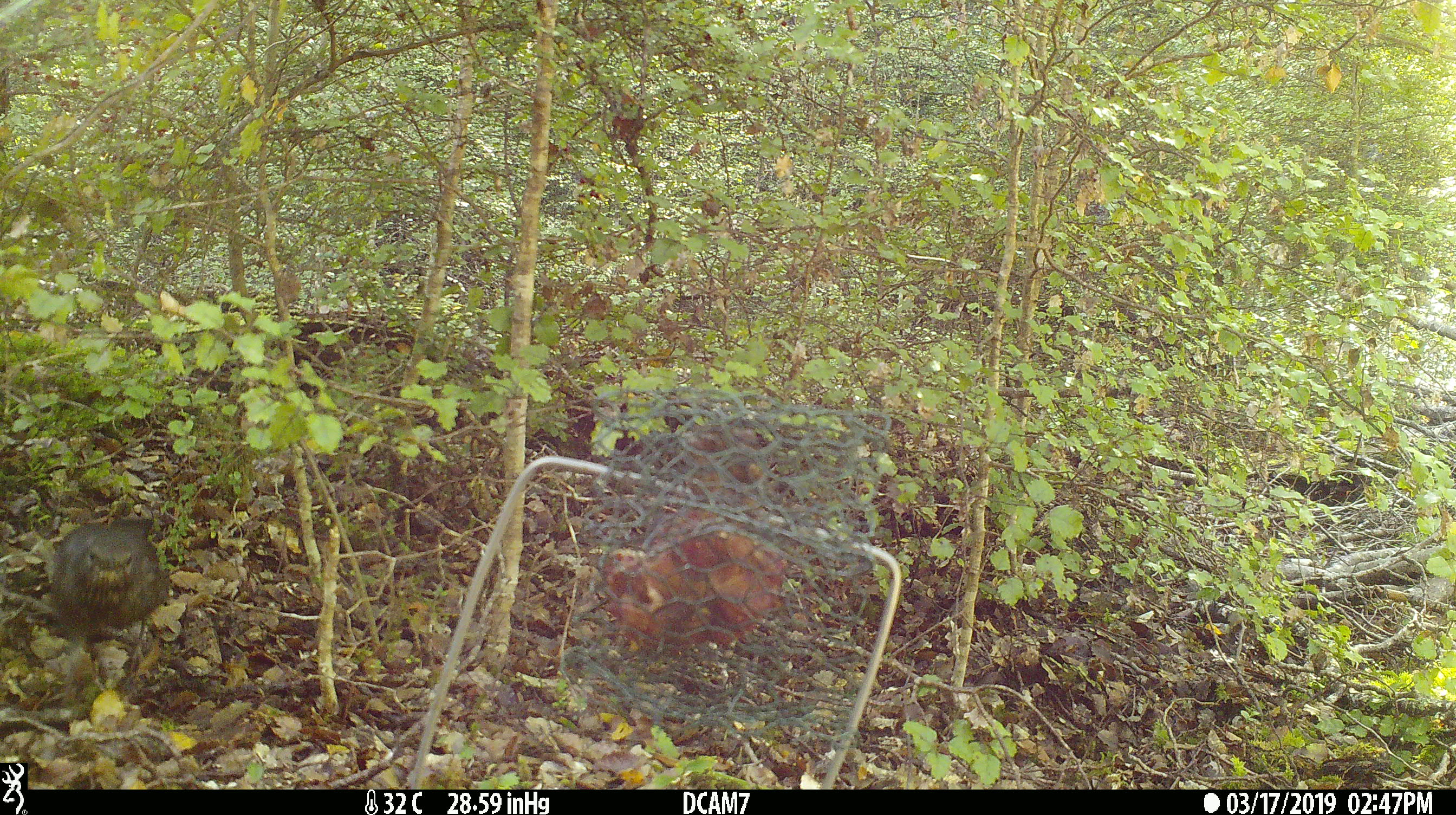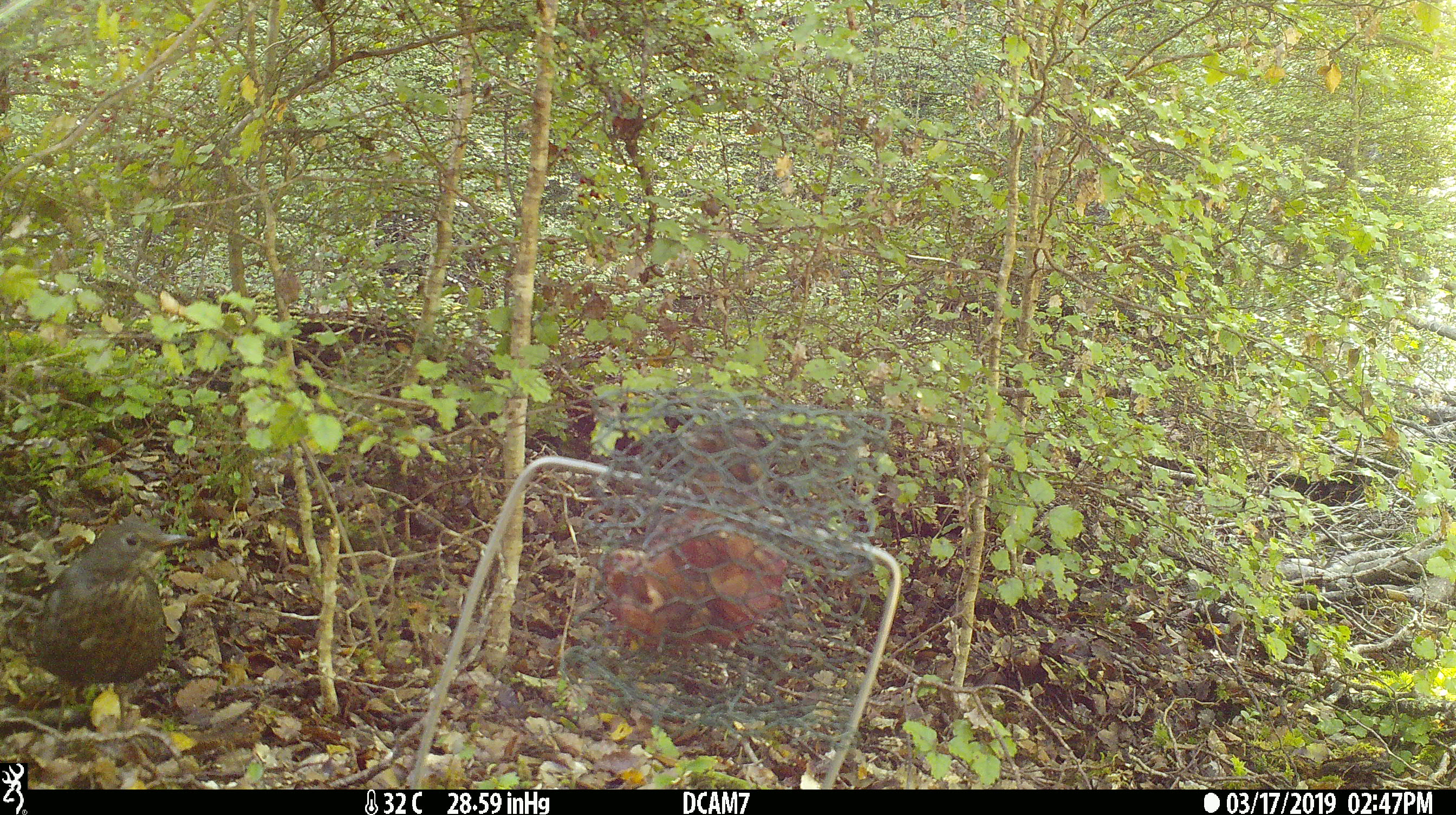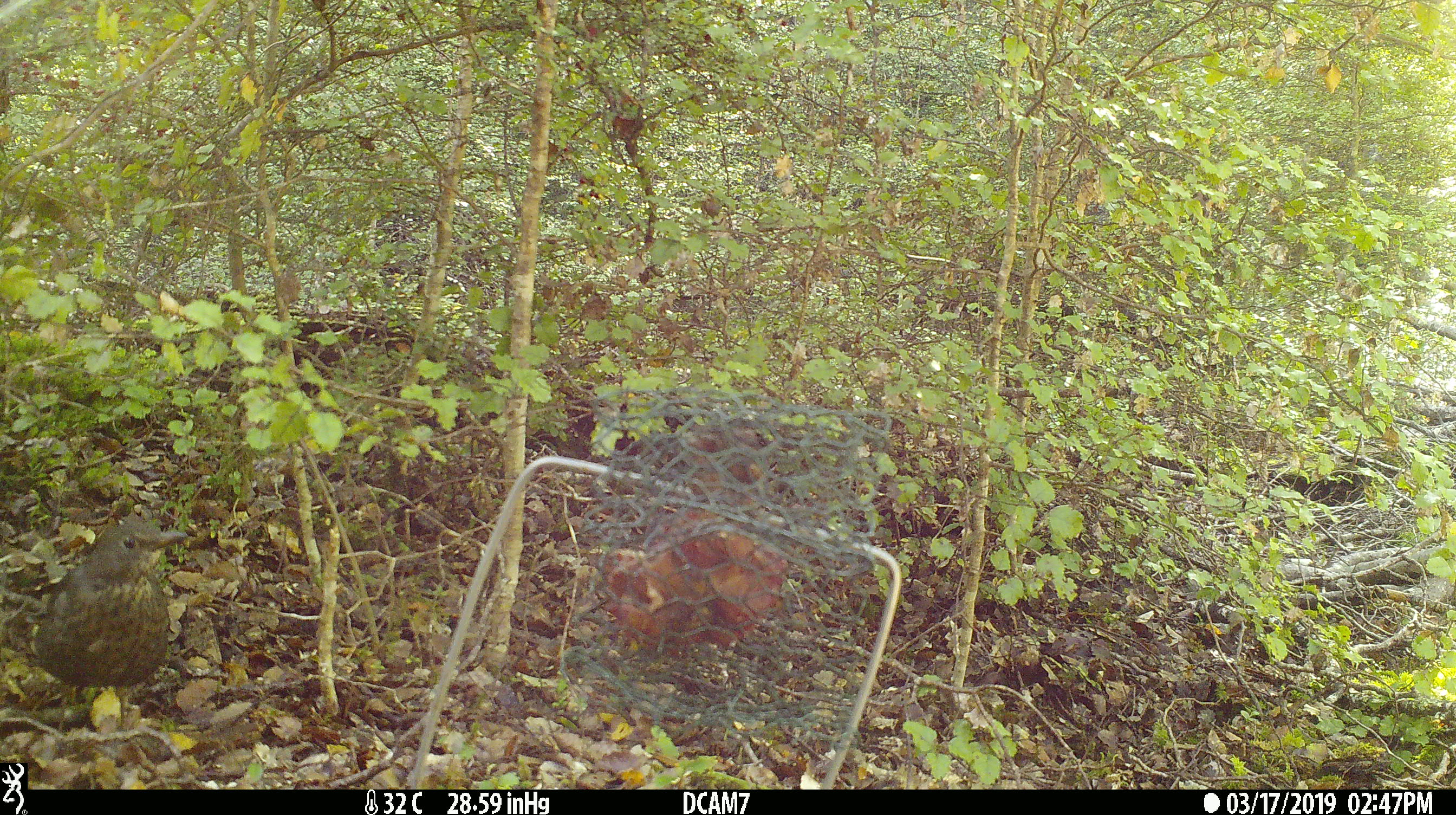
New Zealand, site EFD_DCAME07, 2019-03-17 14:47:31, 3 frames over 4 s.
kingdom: Animalia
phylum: Chordata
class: Aves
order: Passeriformes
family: Turdidae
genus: Turdus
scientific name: Turdus merula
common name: eurasian blackbird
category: blackbird